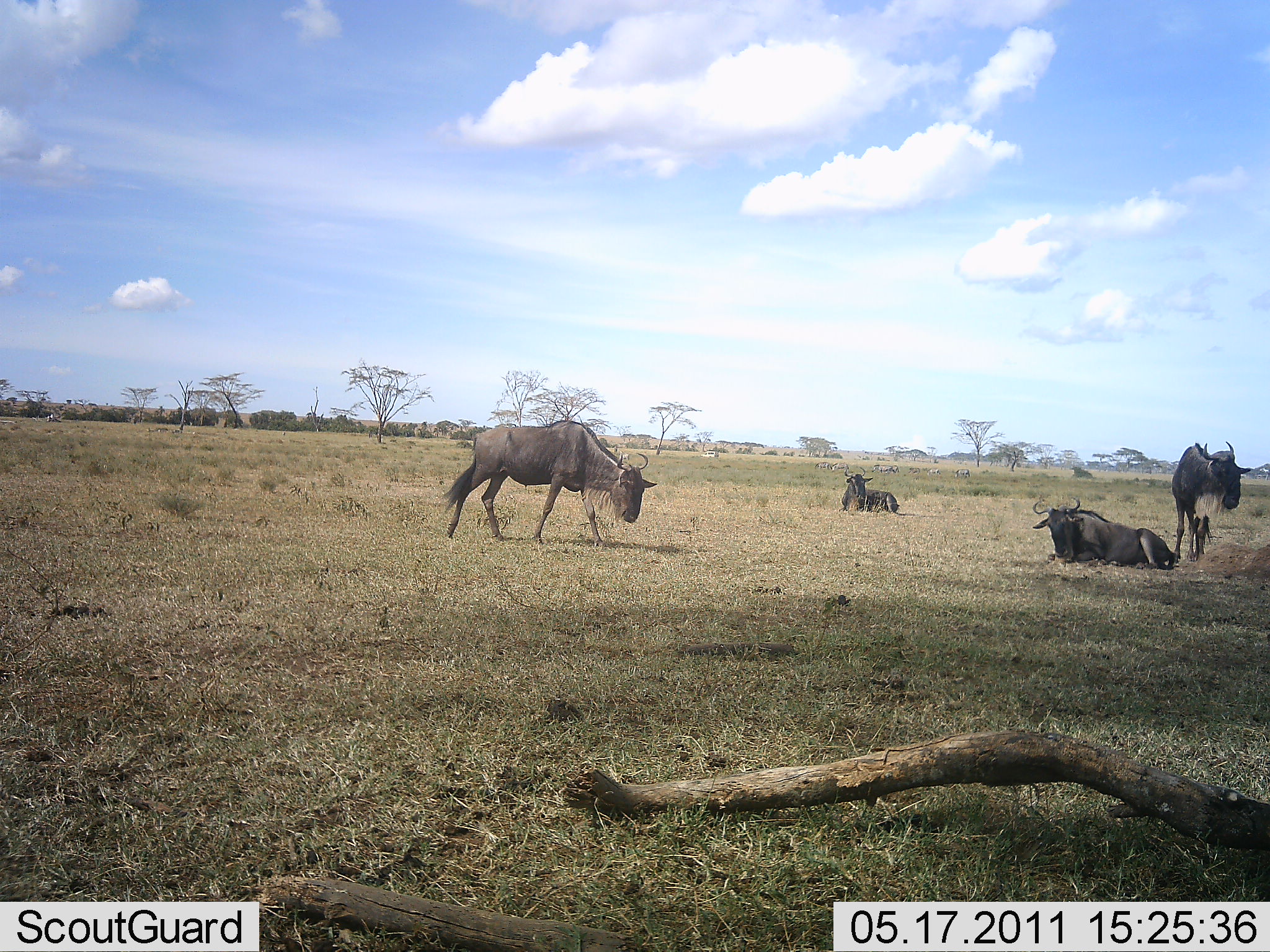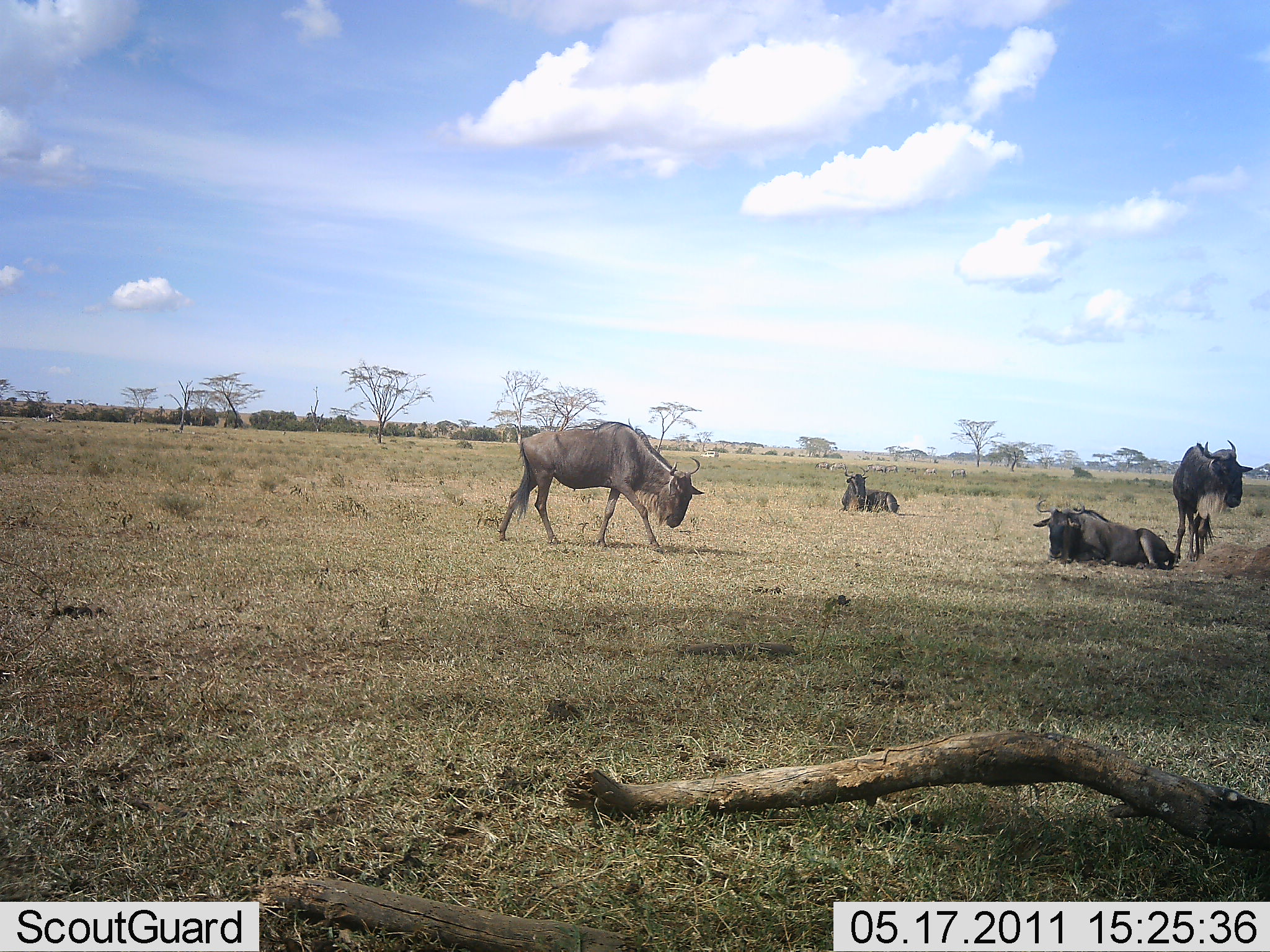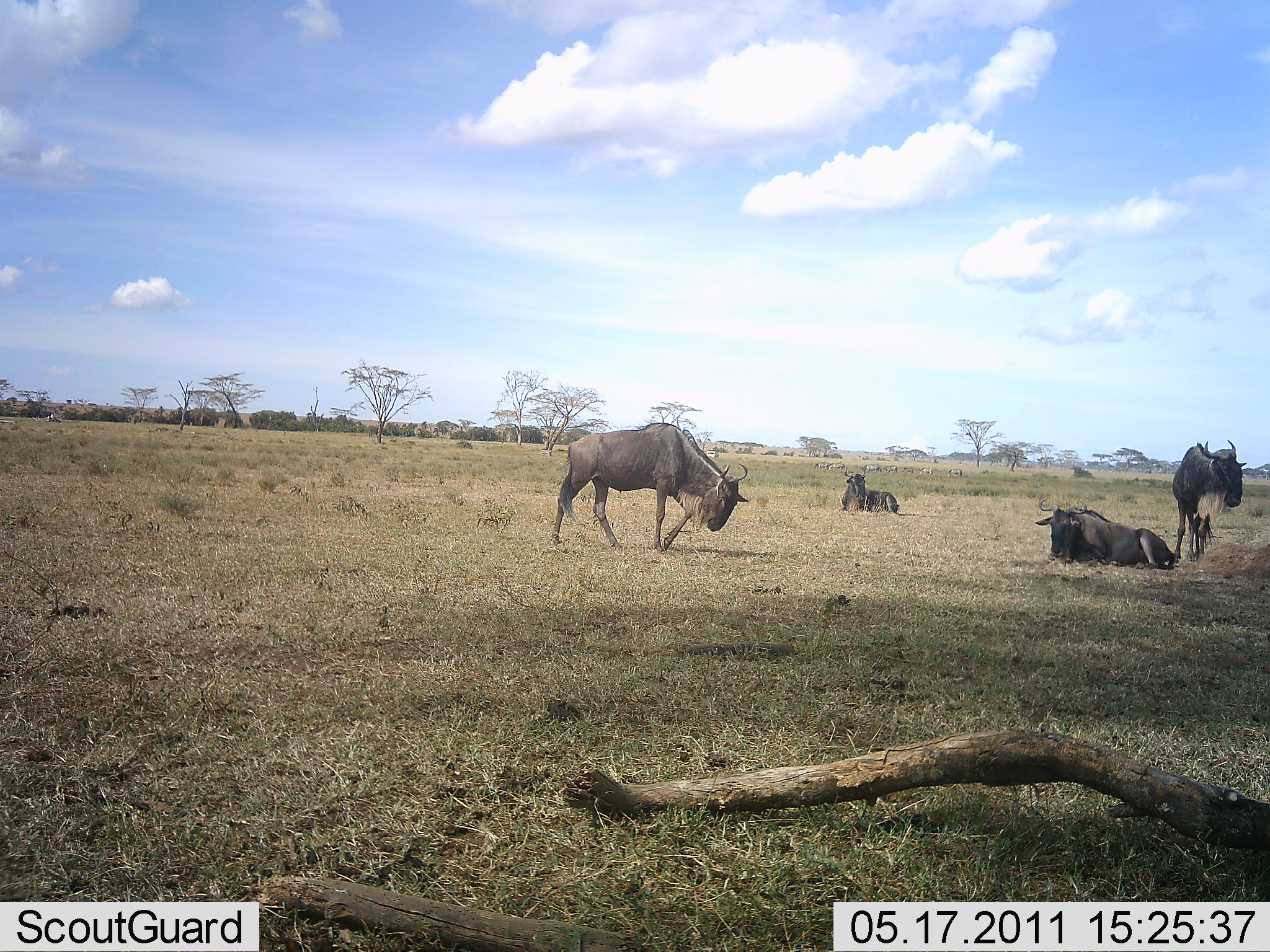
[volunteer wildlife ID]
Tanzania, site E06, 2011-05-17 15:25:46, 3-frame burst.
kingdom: Animalia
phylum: Chordata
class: Mammalia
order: Artiodactyla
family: Bovidae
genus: Connochaetes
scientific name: Connochaetes taurinus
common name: blue wildebeest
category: wildebeest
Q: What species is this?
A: Wildebeest (blue wildebeest) (Connochaetes taurinus).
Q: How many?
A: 4.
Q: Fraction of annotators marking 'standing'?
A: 70%.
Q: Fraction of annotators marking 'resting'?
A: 80%.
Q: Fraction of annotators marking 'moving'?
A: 60%.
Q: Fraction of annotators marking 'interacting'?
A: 0%.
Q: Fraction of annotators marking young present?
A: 0%.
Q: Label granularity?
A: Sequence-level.